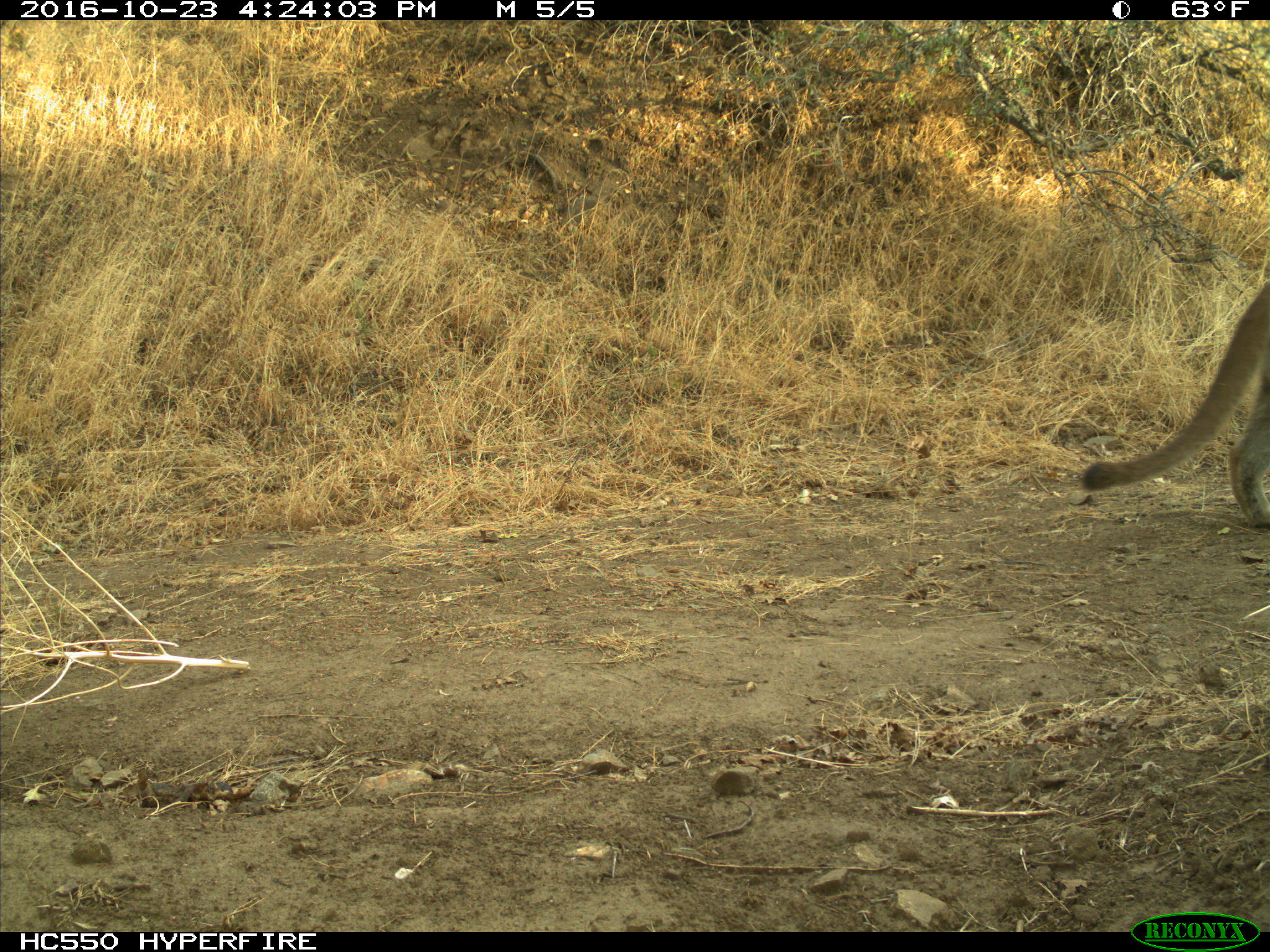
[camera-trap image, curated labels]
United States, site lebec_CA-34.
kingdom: Animalia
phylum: Chordata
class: Mammalia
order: Carnivora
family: Felidae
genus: Puma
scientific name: Puma concolor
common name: mountain lion